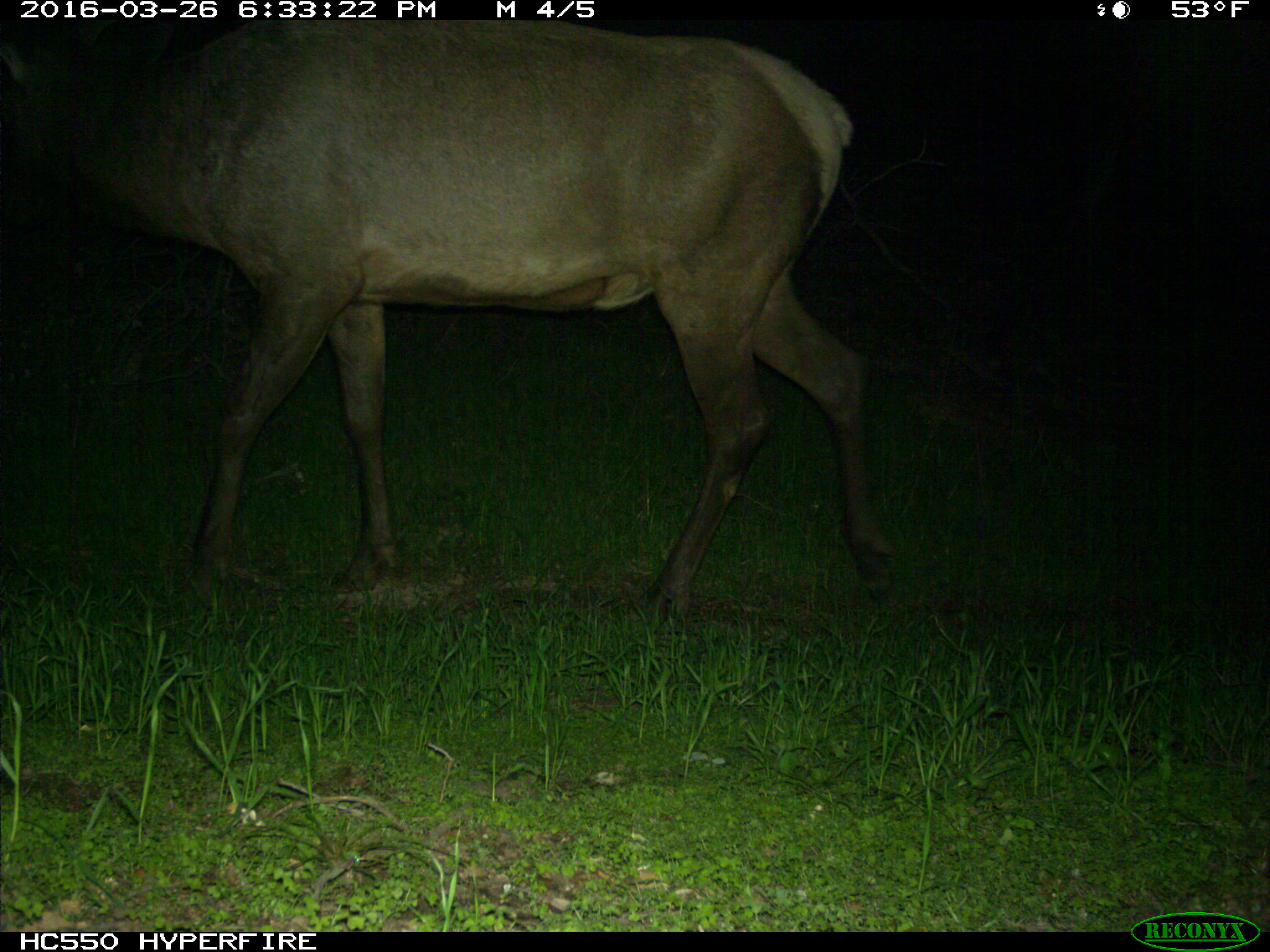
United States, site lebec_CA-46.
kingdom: Animalia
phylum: Chordata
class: Mammalia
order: Artiodactyla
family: Cervidae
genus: Cervus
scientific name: Cervus canadensis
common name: elk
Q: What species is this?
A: Cervus canadensis (elk).